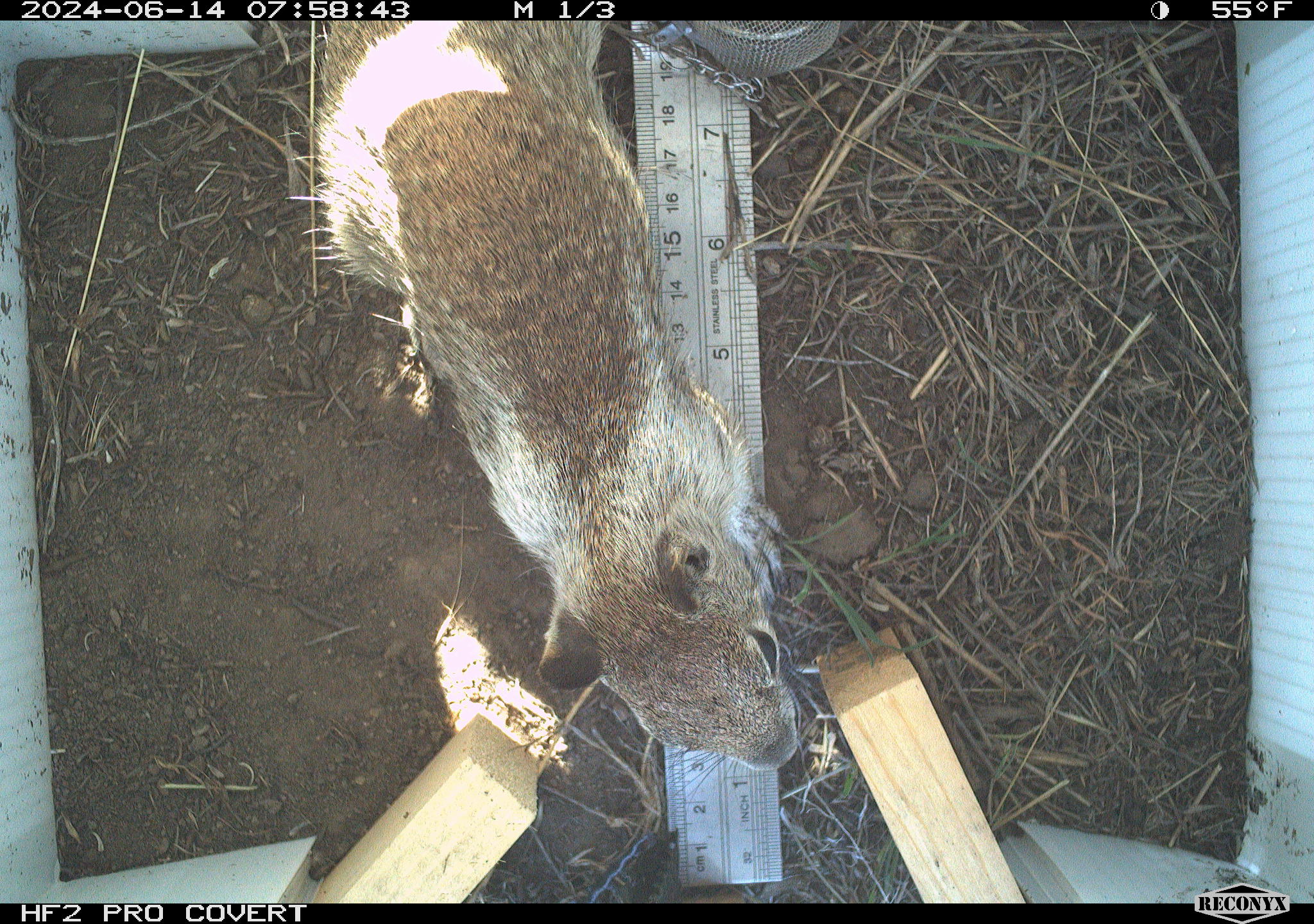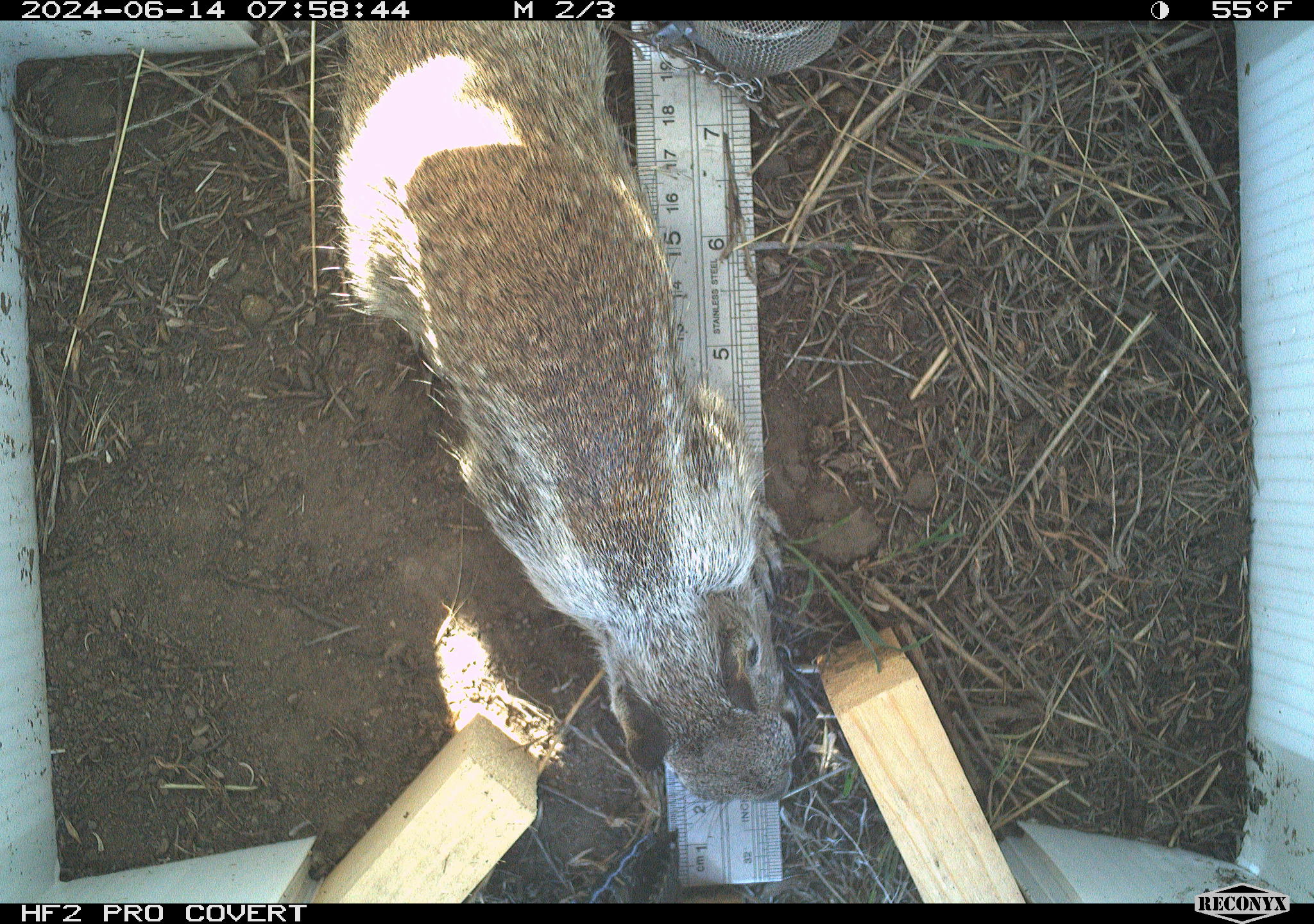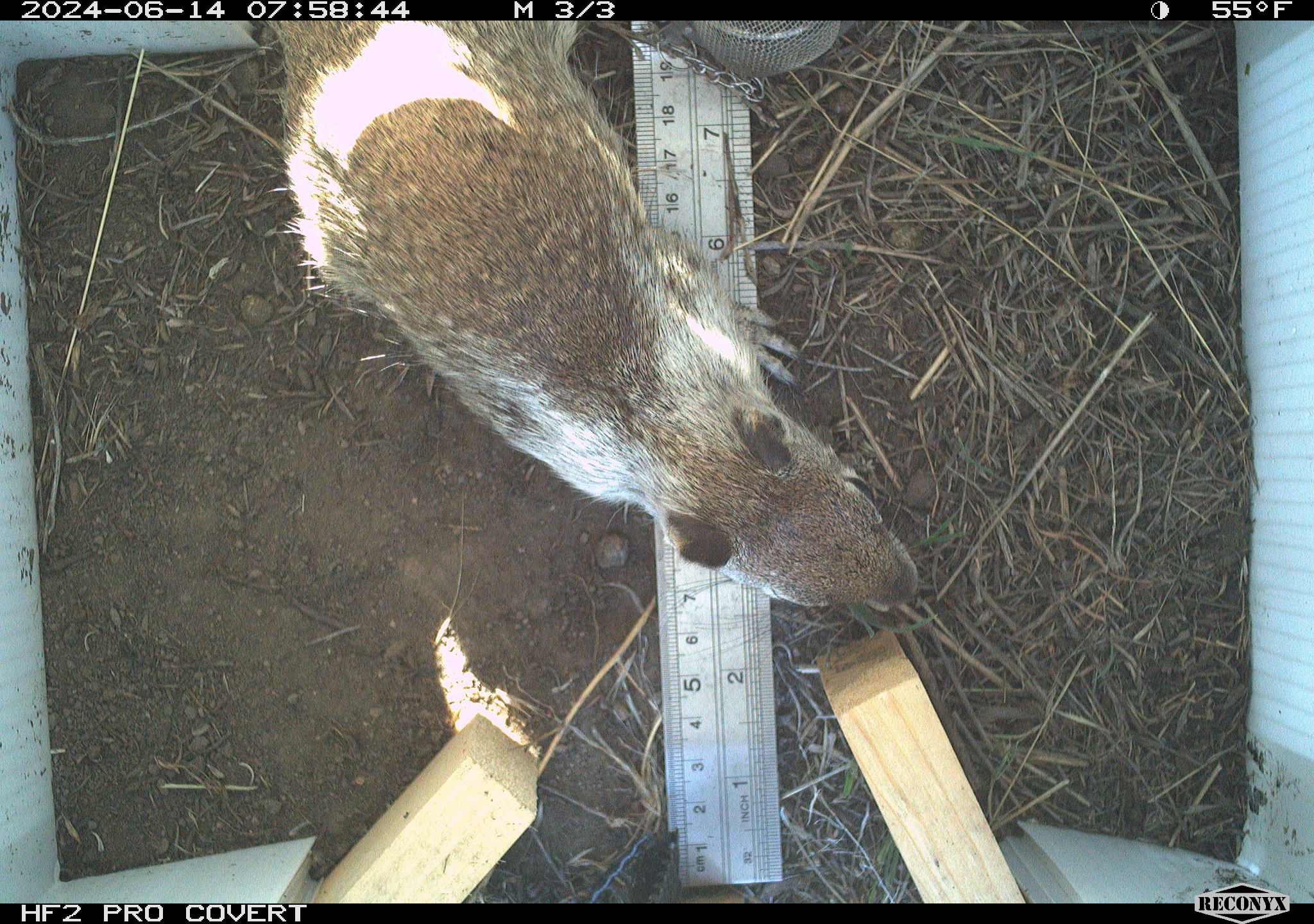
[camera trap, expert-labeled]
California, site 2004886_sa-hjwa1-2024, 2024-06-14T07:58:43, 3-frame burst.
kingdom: Animalia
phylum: Chordata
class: Mammalia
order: Rodentia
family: Sciuridae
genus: Otospermophilus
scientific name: Otospermophilus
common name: north american rock squirrels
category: otospermophilus species